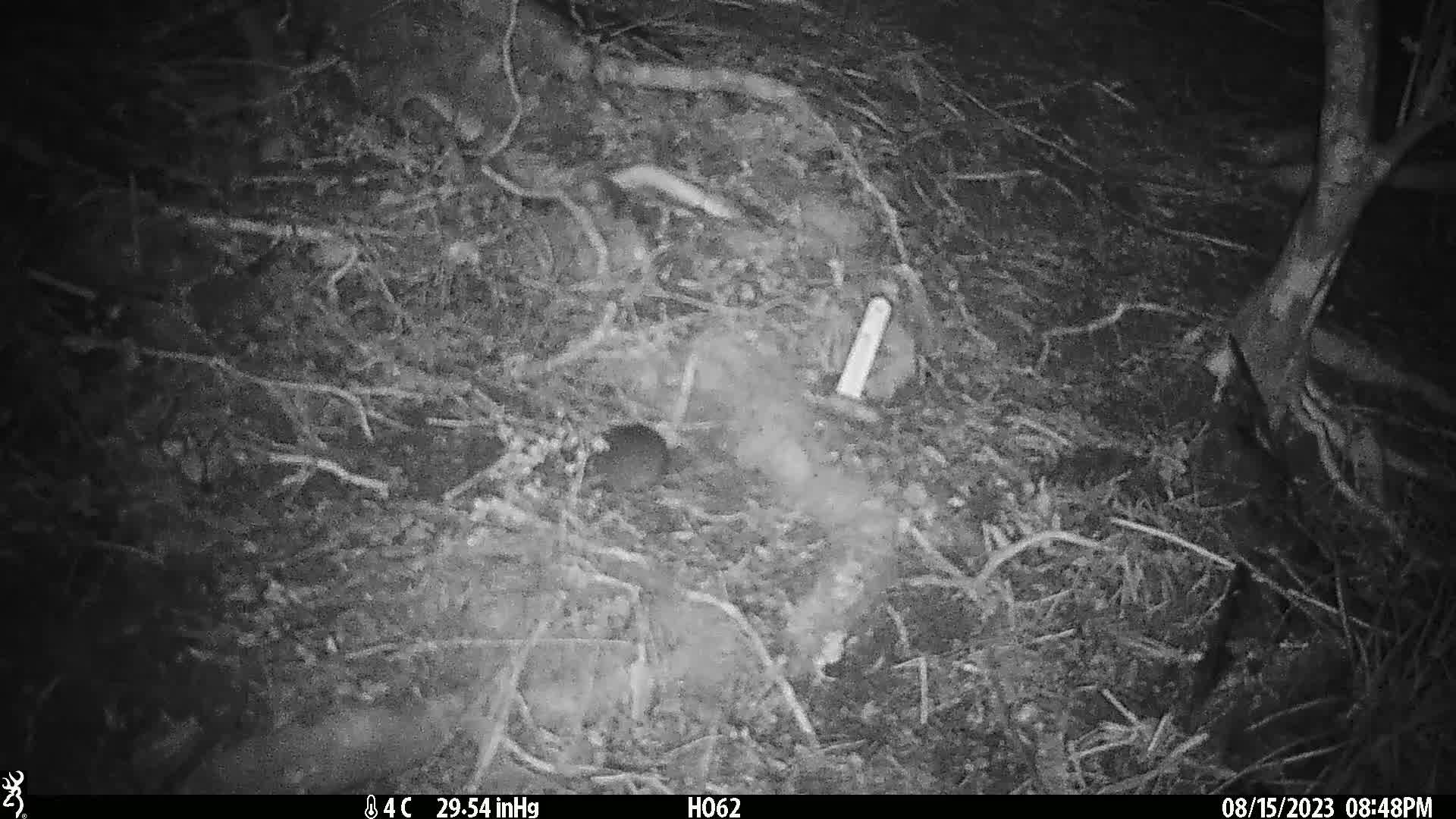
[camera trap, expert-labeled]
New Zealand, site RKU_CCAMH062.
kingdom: Animalia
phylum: Chordata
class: Mammalia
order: Rodentia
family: Muridae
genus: Rattus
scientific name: Rattus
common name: rat